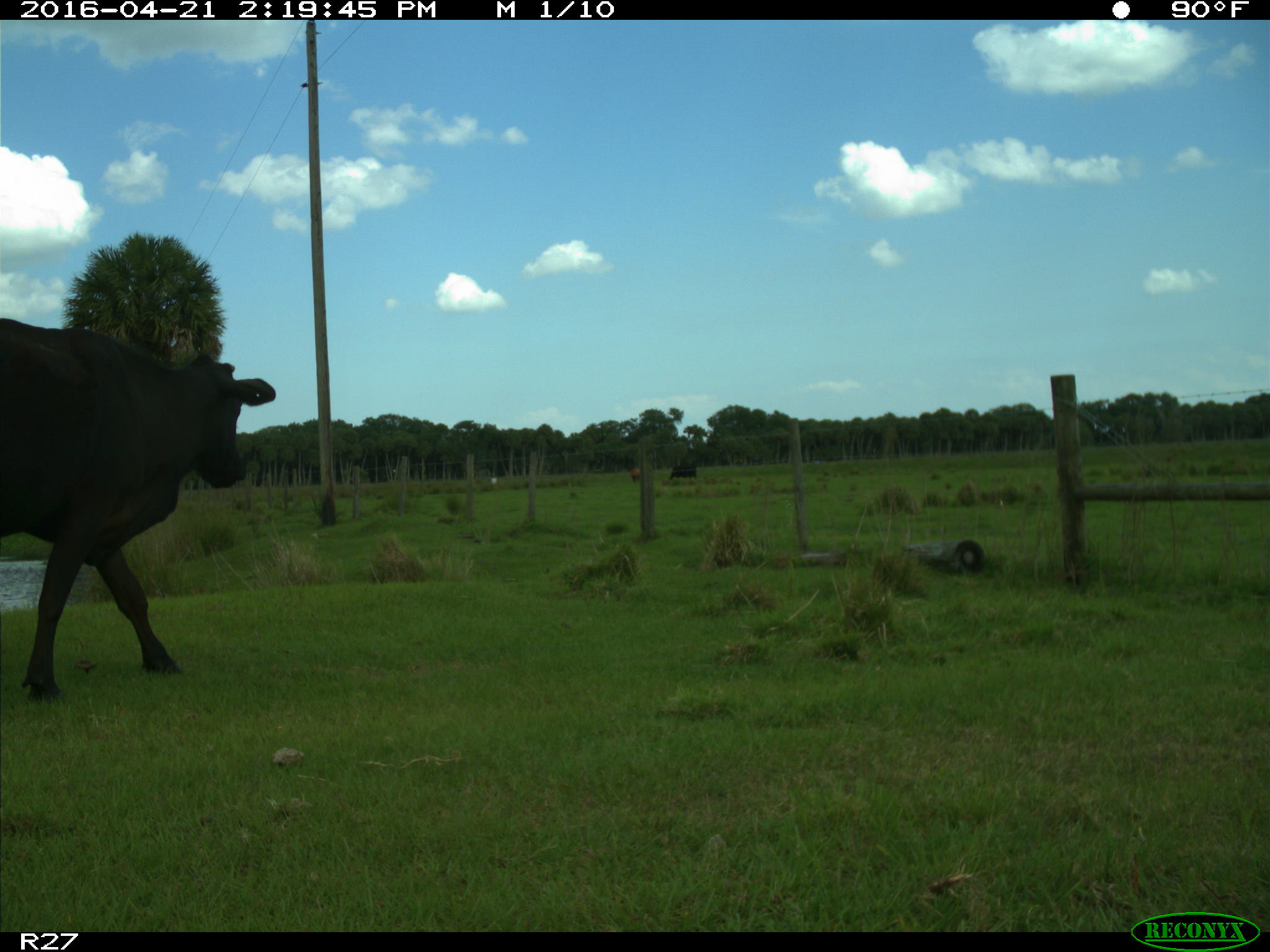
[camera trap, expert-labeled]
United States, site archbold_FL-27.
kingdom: Animalia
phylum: Chordata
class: Mammalia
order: Artiodactyla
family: Bovidae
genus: Bos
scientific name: Bos taurus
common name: domestic cow